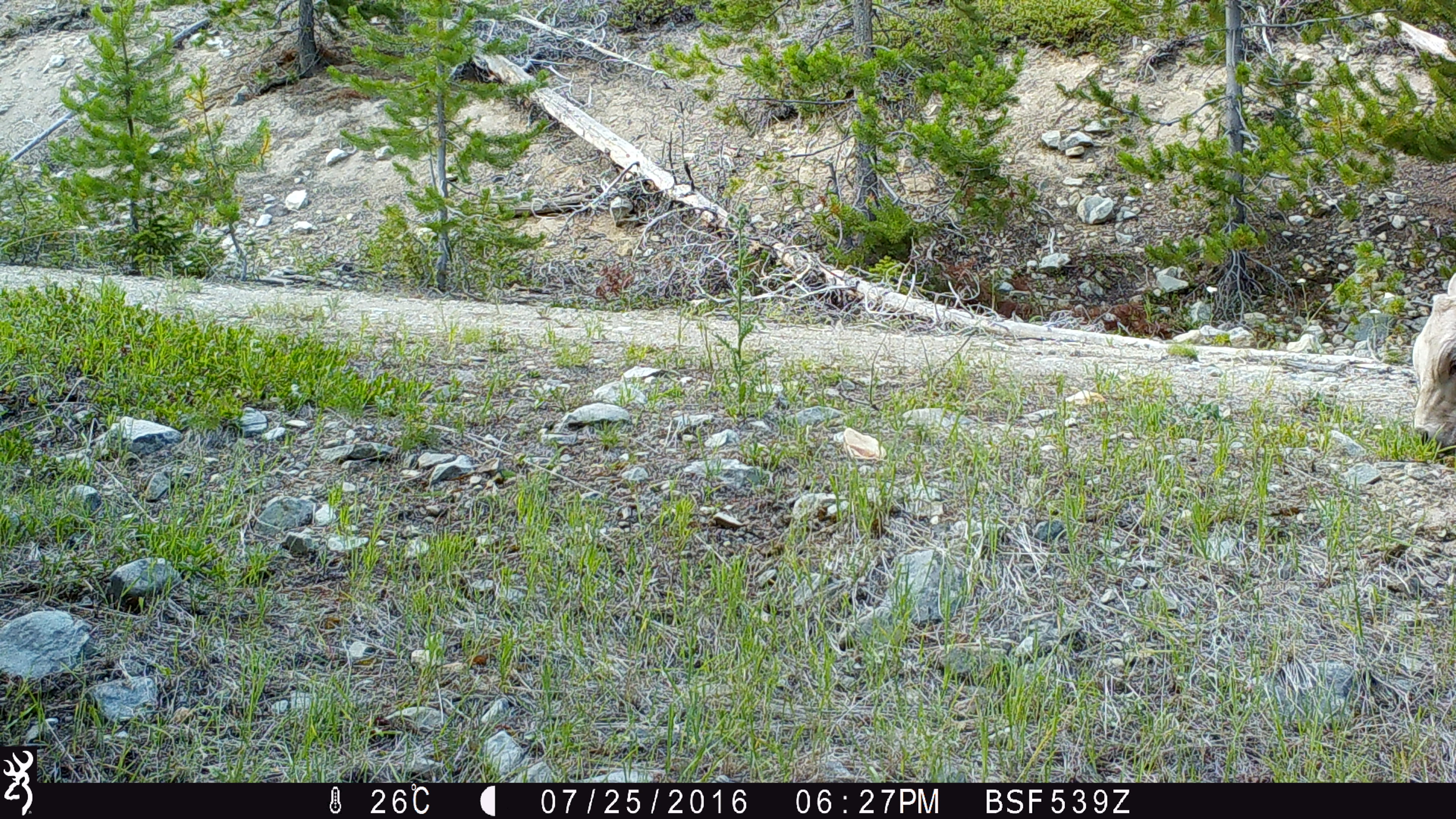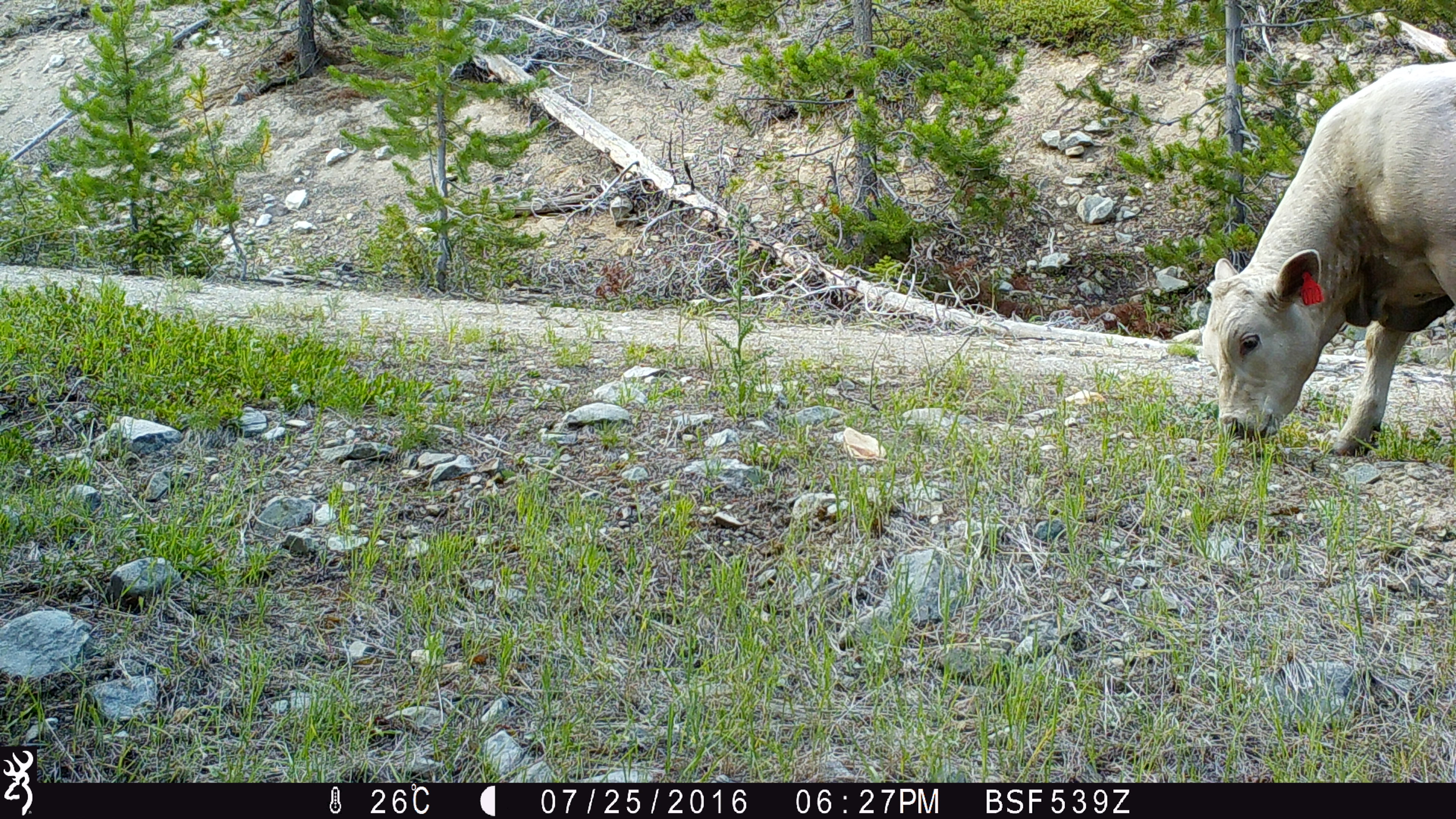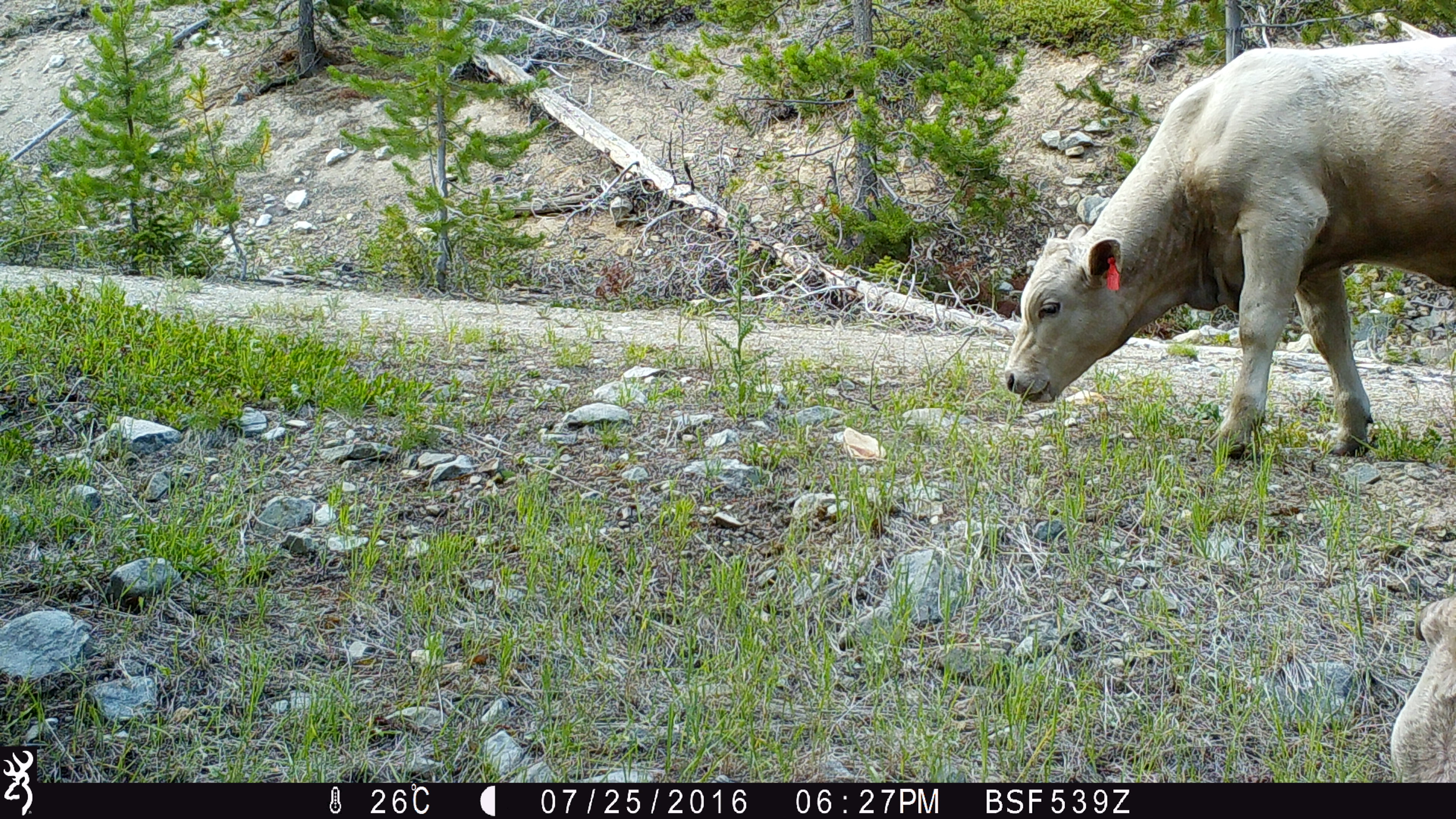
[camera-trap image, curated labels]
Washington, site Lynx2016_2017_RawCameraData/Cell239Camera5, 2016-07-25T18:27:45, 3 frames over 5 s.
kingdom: Animalia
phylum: Chordata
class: Mammalia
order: Artiodactyla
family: Bovidae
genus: Bos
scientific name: Bos taurus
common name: domestic cattle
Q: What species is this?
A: Domestic cattle (Bos taurus).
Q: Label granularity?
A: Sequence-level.